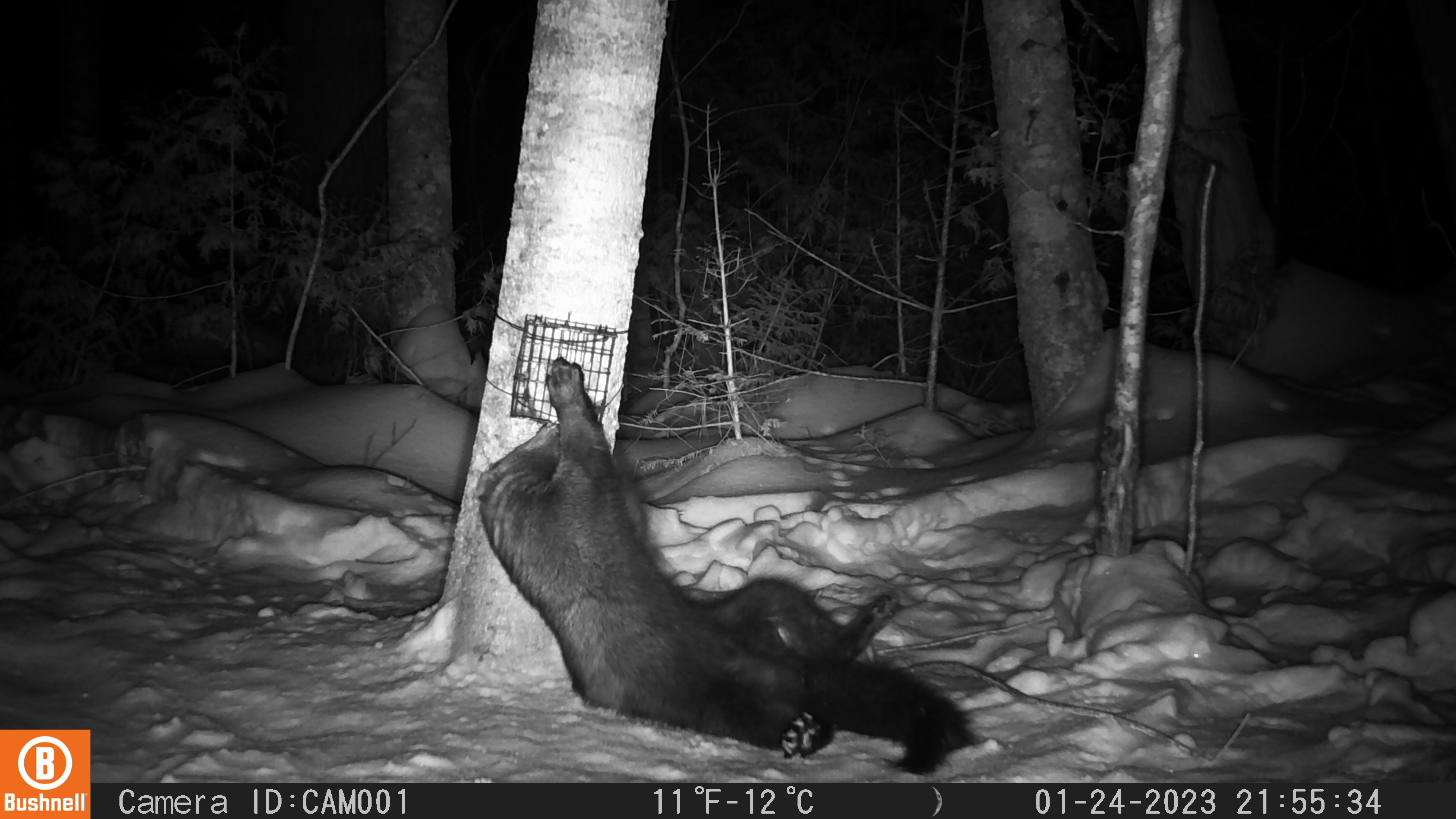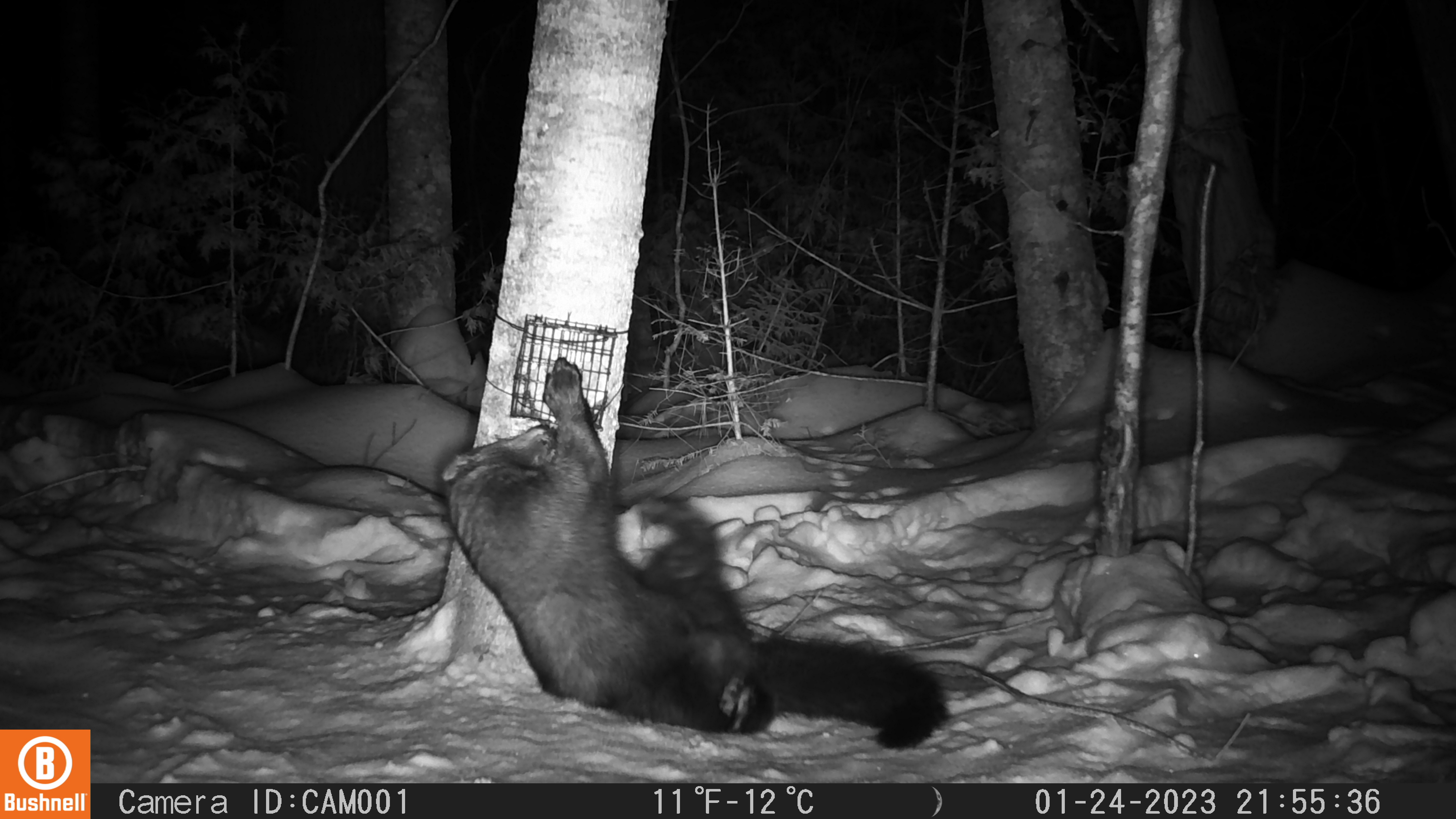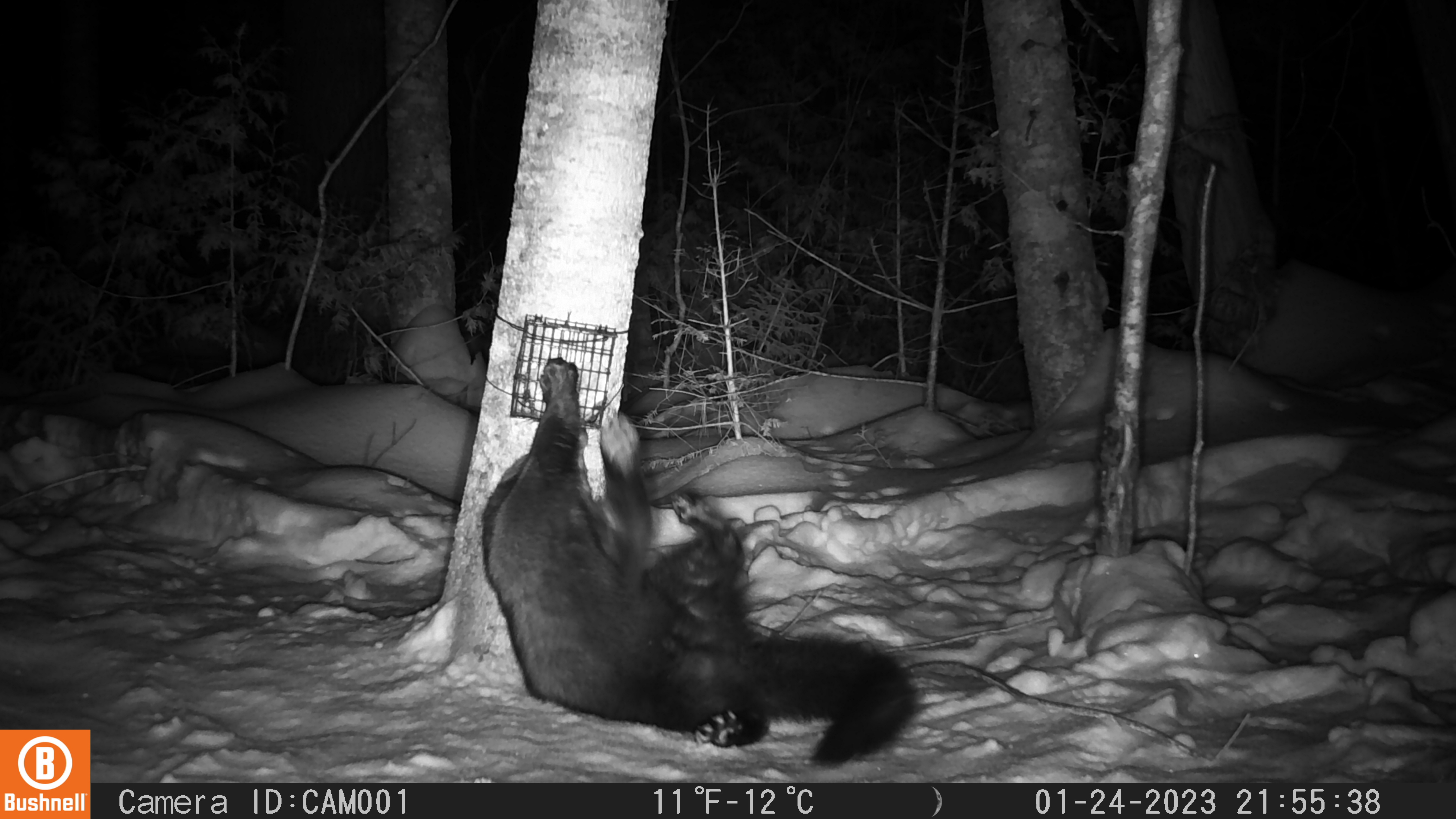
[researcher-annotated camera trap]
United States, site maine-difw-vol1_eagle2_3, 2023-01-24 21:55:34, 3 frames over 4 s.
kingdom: Animalia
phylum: Chordata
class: Mammalia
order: Carnivora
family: Mustelidae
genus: Pekania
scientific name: Pekania pennanti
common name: fisher